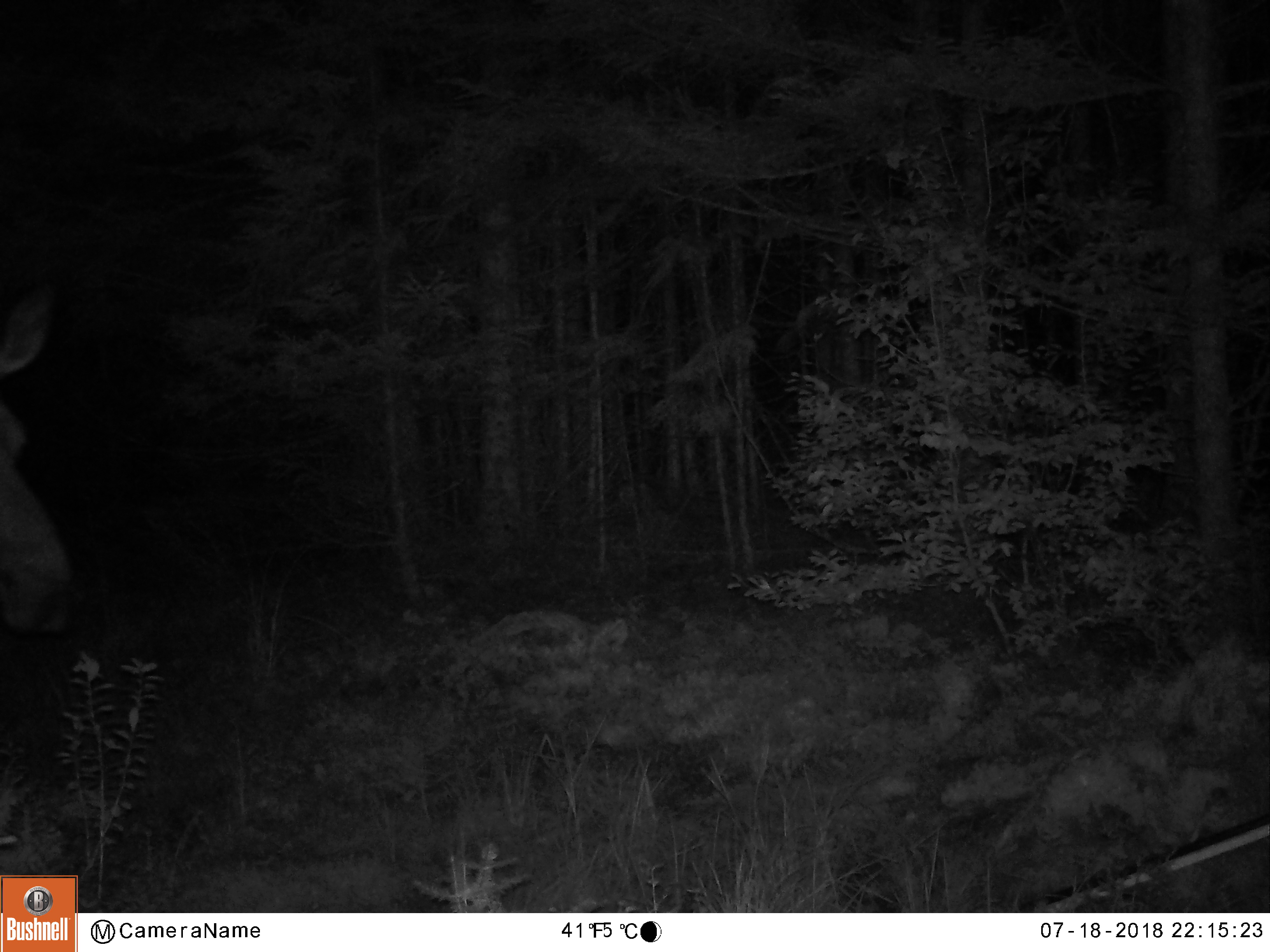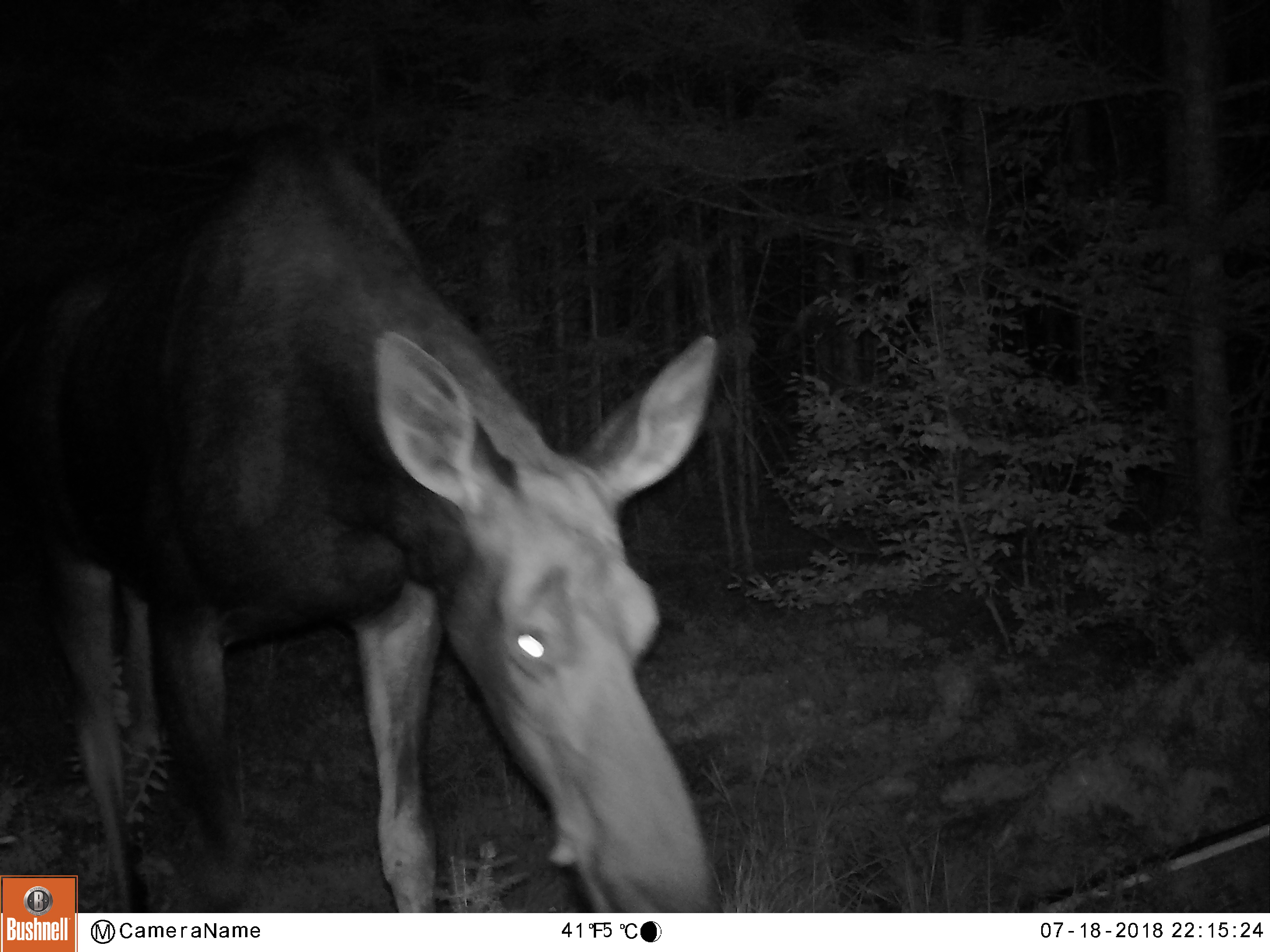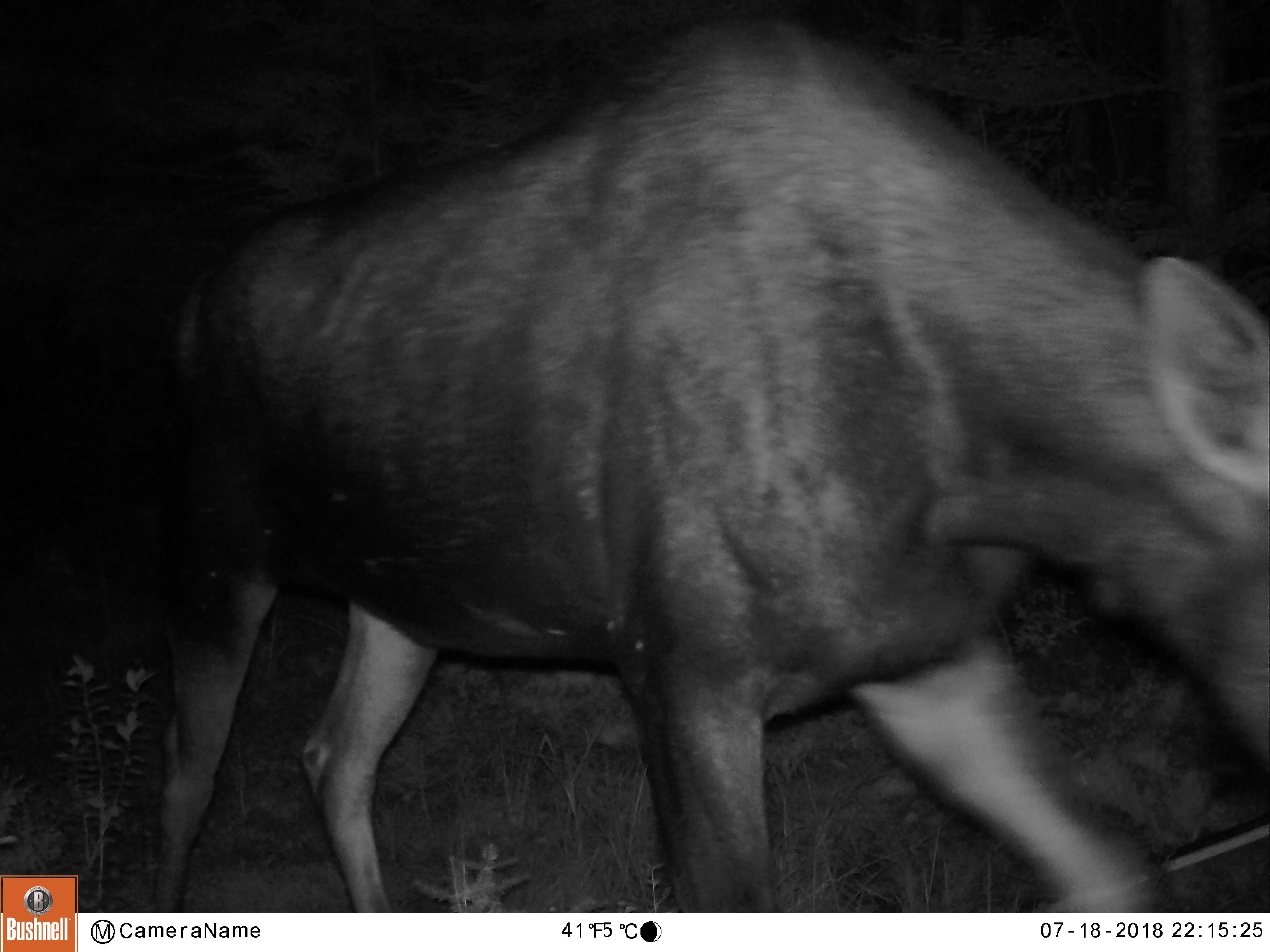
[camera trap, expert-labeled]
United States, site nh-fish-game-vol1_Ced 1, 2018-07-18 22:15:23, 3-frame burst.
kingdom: Animalia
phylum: Chordata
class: Mammalia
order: Artiodactyla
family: Cervidae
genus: Alces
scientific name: Alces alces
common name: moose